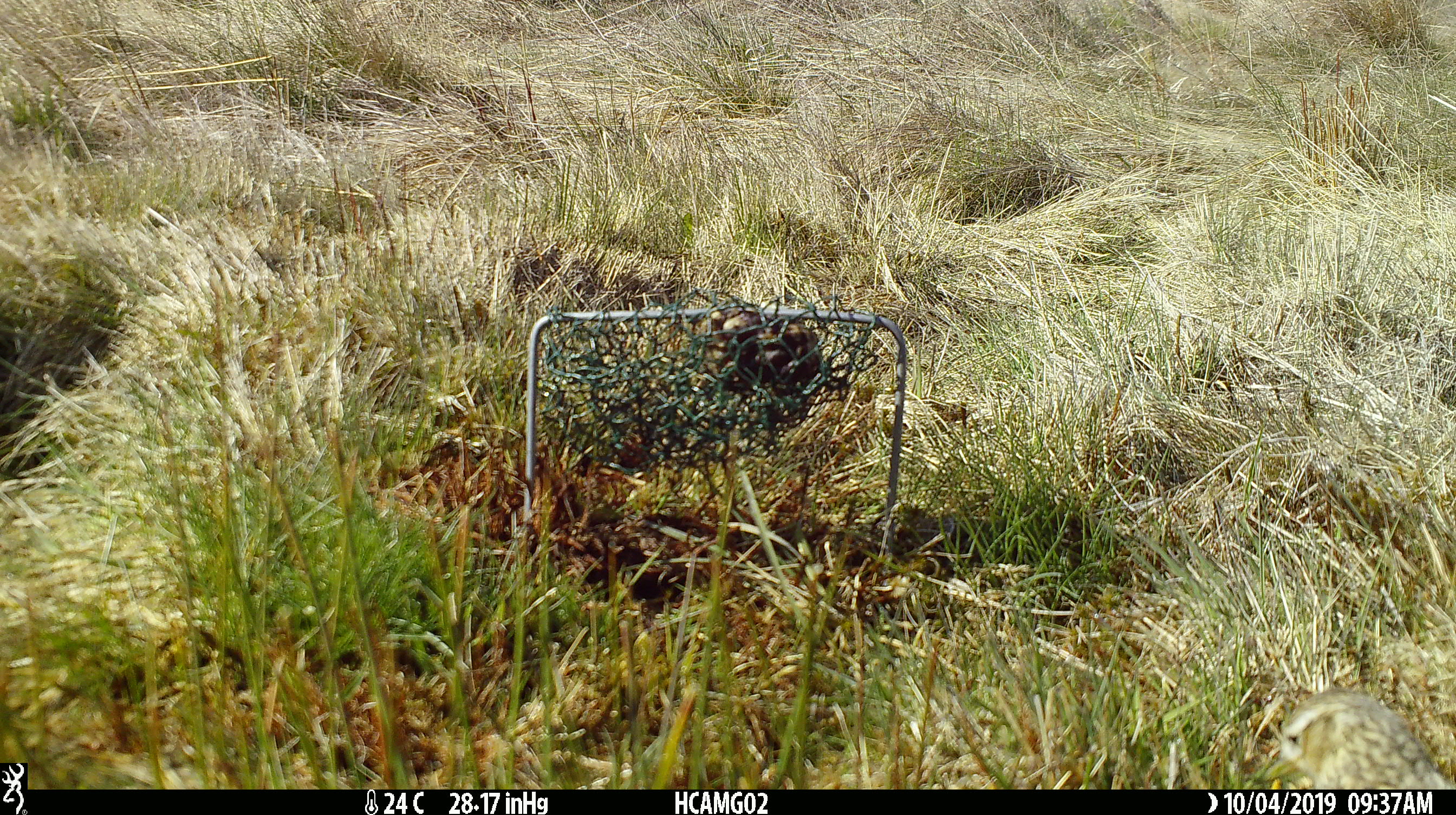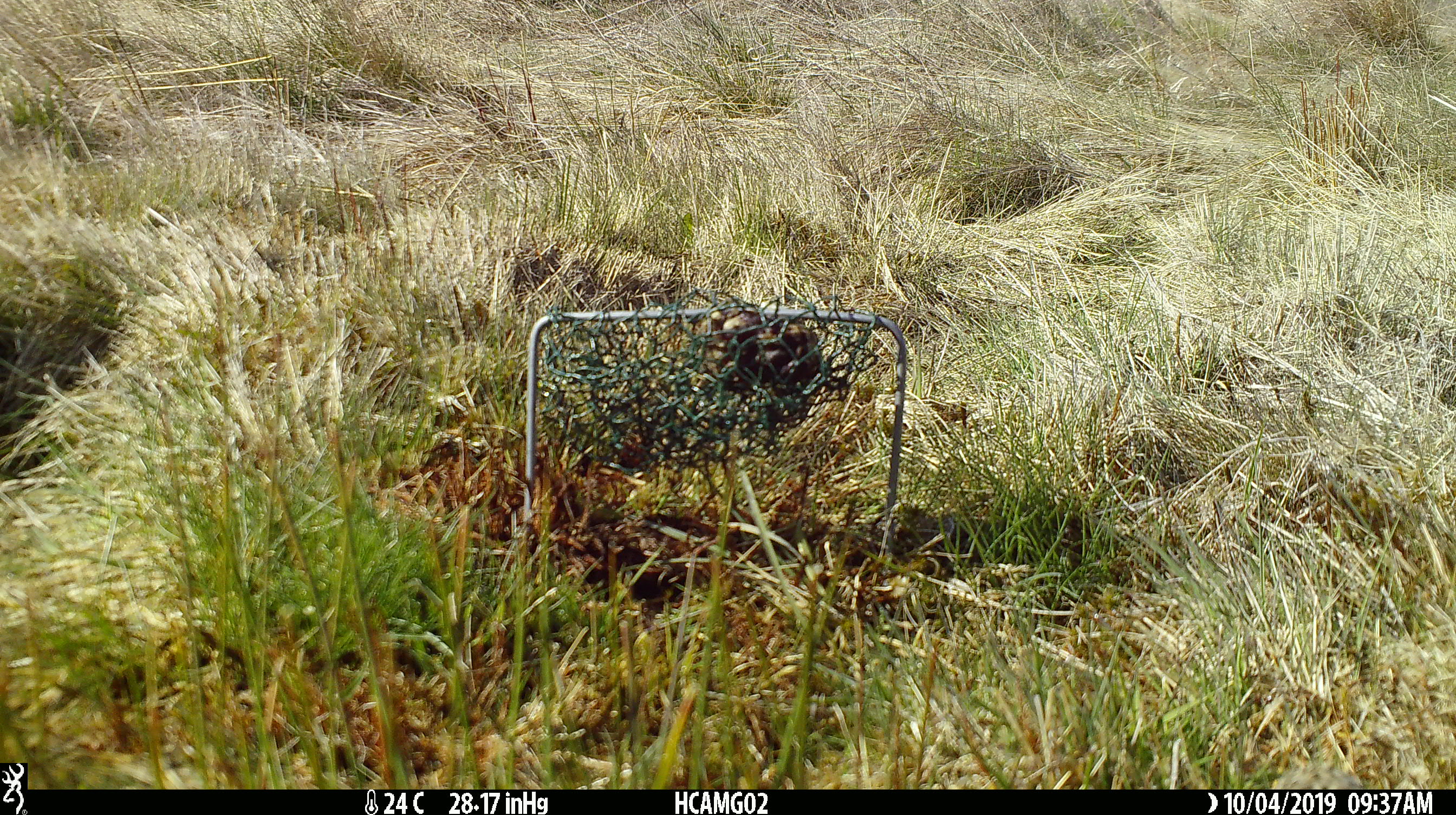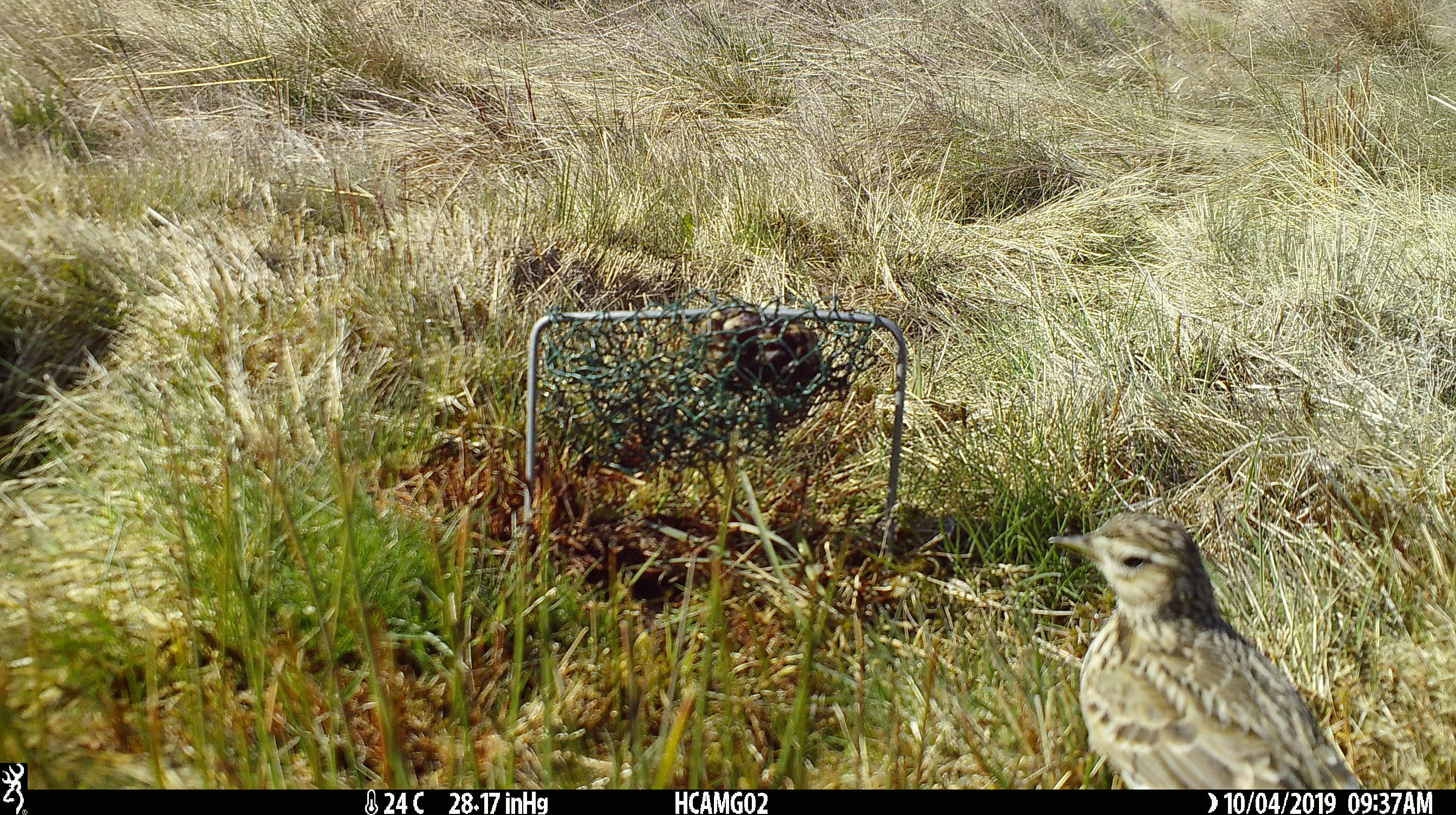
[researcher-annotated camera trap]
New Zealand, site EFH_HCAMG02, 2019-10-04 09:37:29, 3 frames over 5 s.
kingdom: Animalia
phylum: Chordata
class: Aves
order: Passeriformes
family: Motacillidae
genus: Anthus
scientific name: Anthus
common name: pipit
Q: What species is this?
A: Pipit (Anthus).